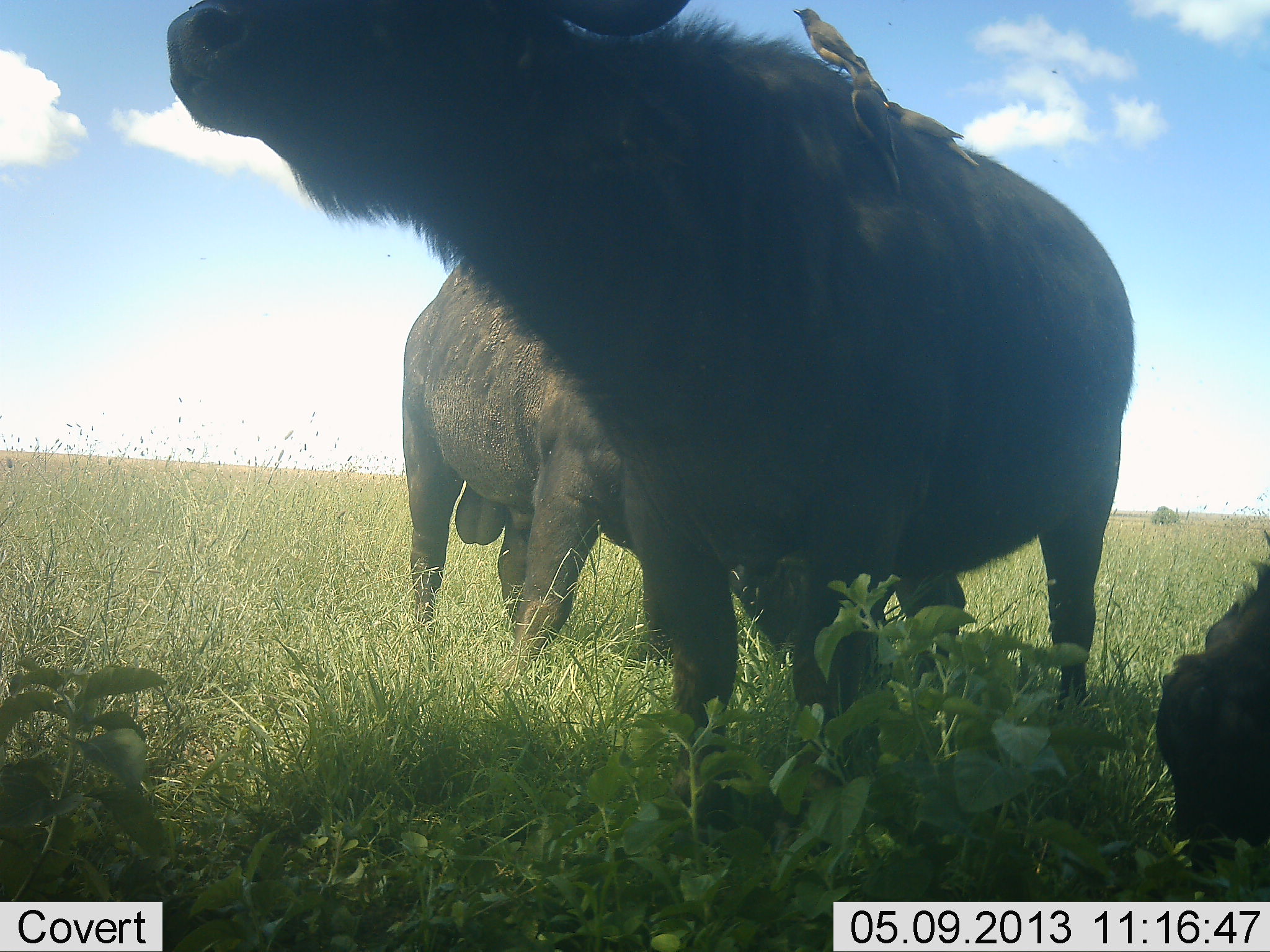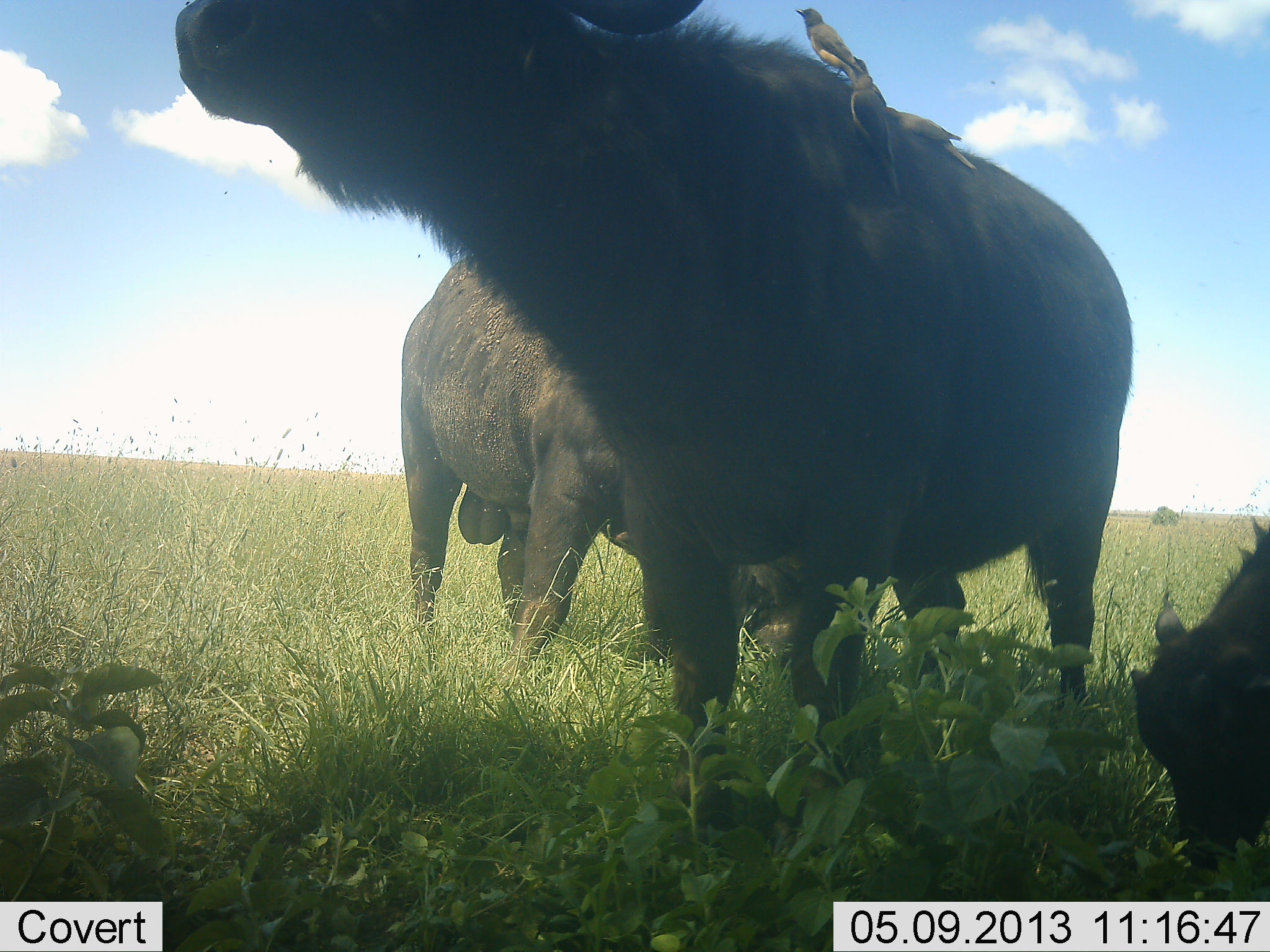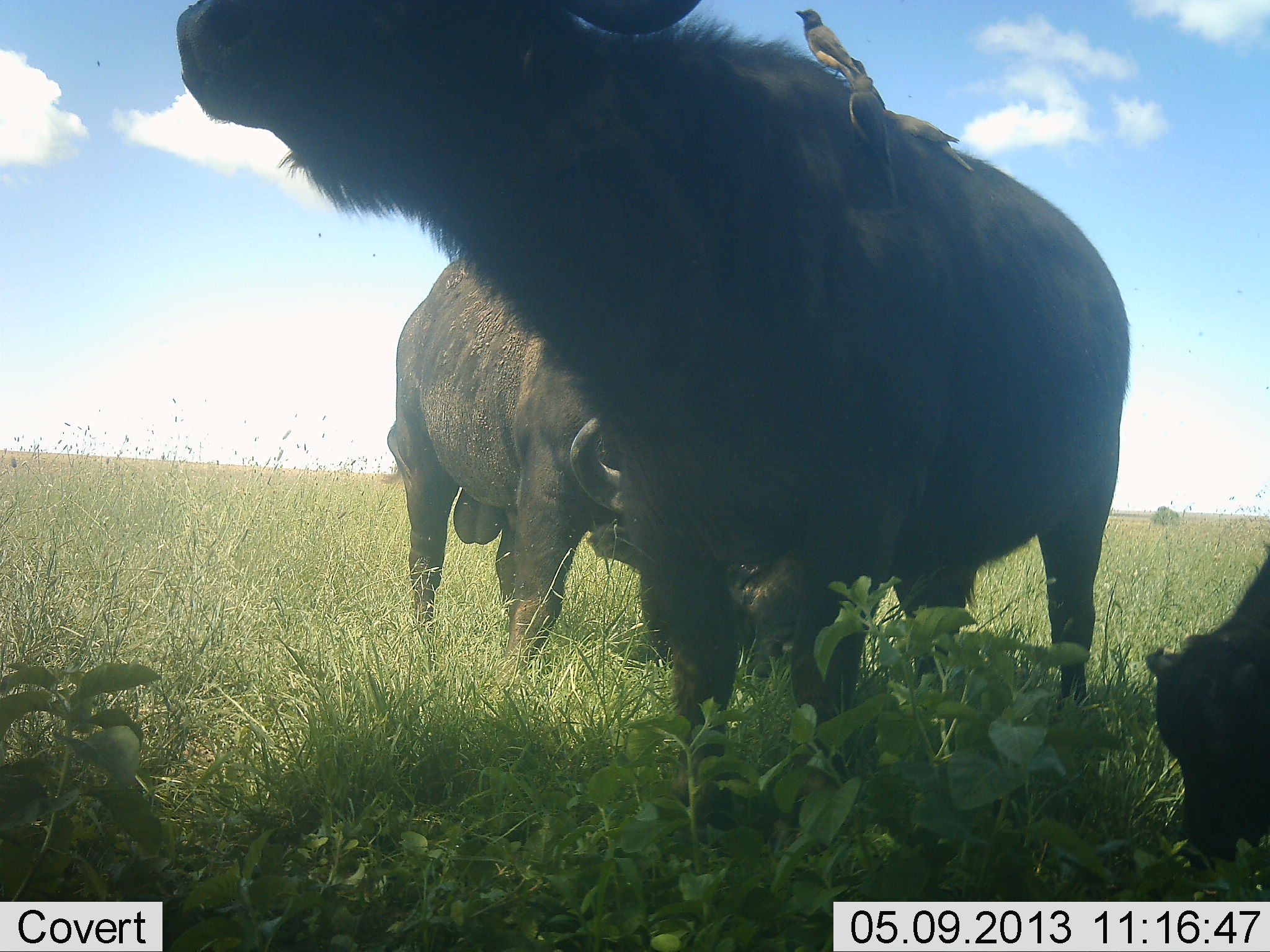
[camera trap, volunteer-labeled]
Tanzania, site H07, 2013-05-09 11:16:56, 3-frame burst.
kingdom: Animalia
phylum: Chordata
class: Mammalia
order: Artiodactyla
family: Bovidae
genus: Syncerus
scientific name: Syncerus caffer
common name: cape buffalo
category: buffalo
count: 3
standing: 86%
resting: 11%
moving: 0%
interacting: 7%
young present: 46%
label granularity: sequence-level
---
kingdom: Animalia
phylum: Chordata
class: Aves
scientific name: Aves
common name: bird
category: otherbird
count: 3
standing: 75%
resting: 30%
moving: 0%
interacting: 10%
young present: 0%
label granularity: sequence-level